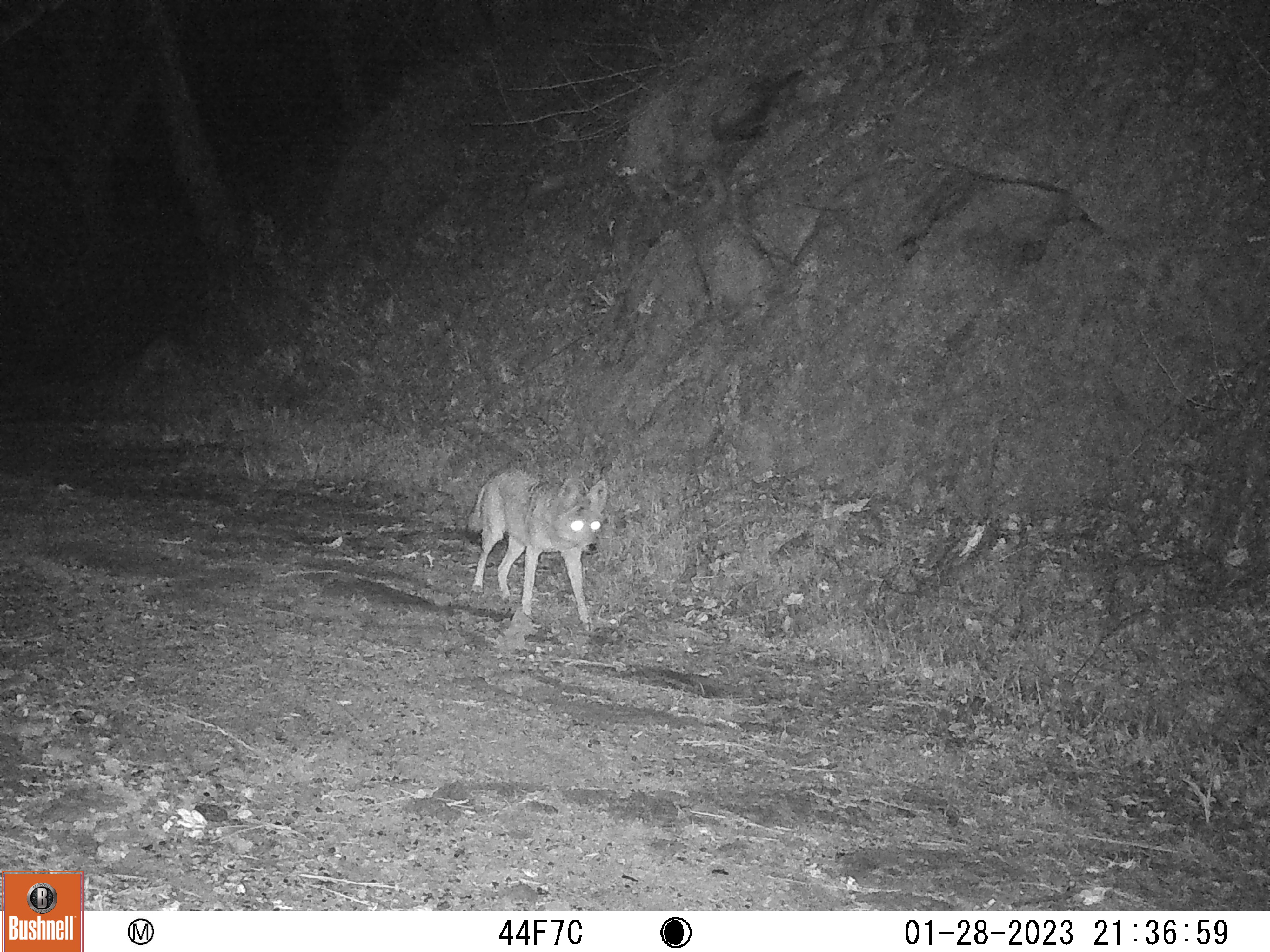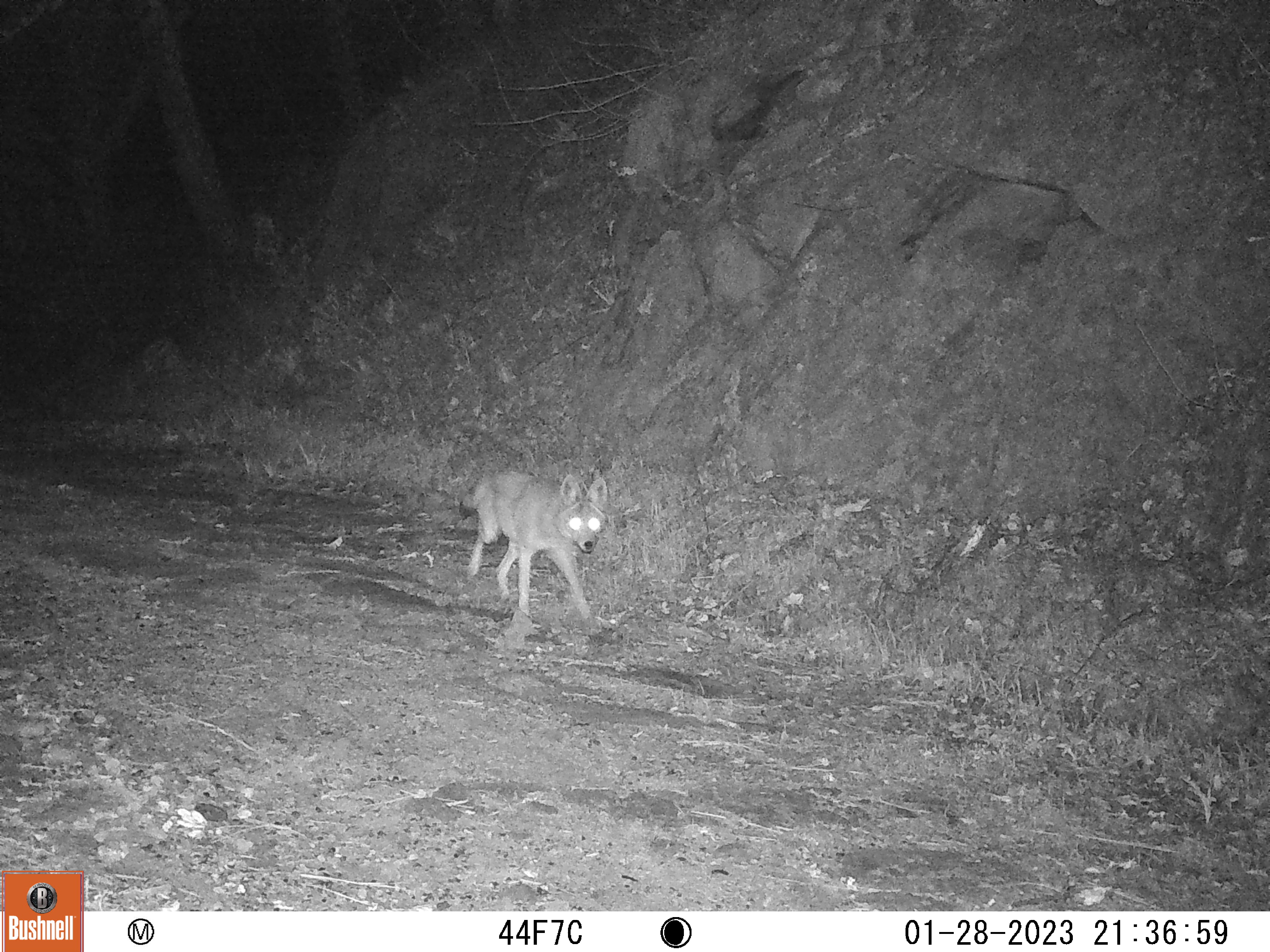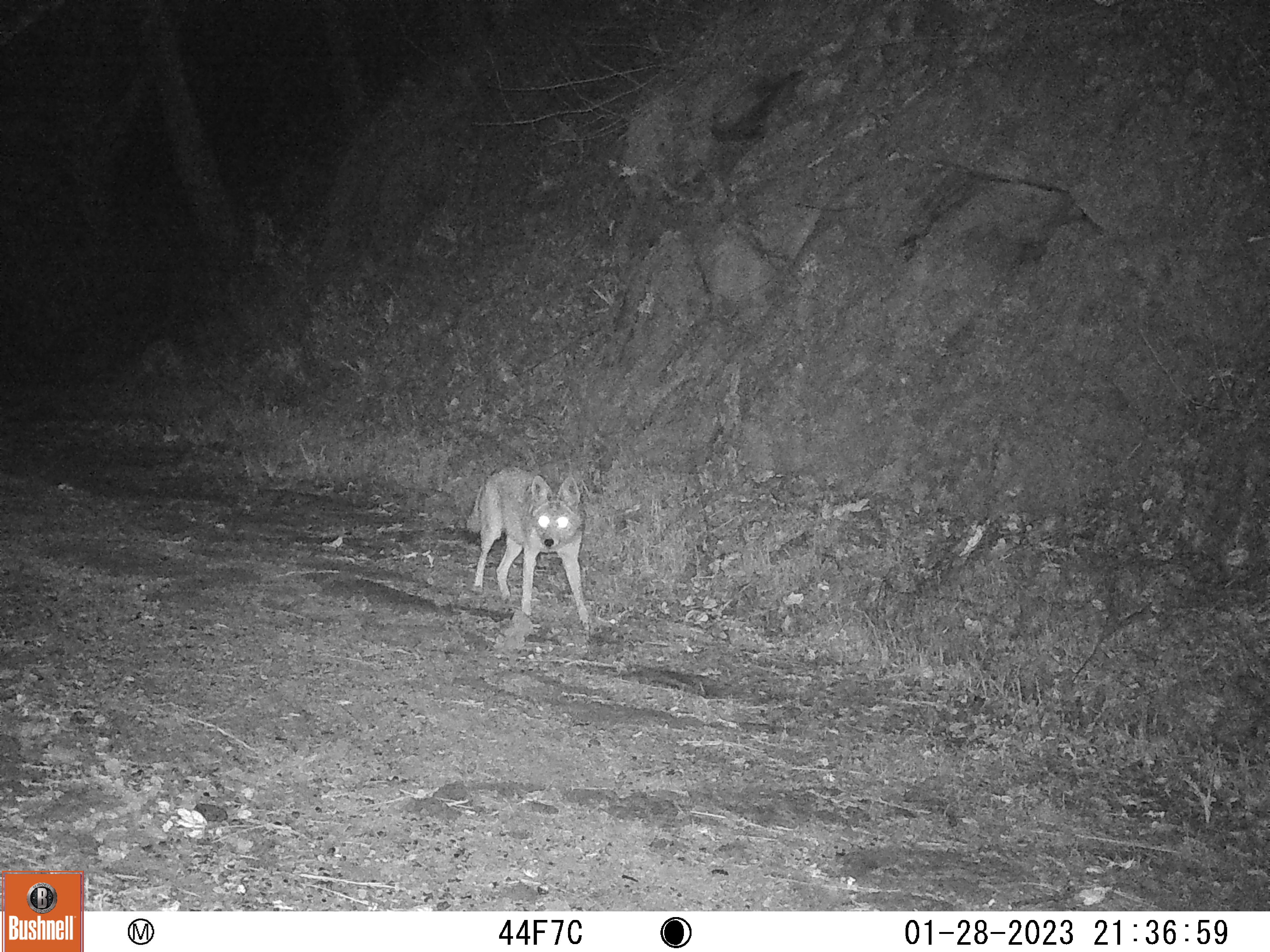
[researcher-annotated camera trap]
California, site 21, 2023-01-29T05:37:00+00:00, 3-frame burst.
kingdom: Animalia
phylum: Chordata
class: Mammalia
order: Carnivora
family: Canidae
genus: Canis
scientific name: Canis latrans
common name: coyote